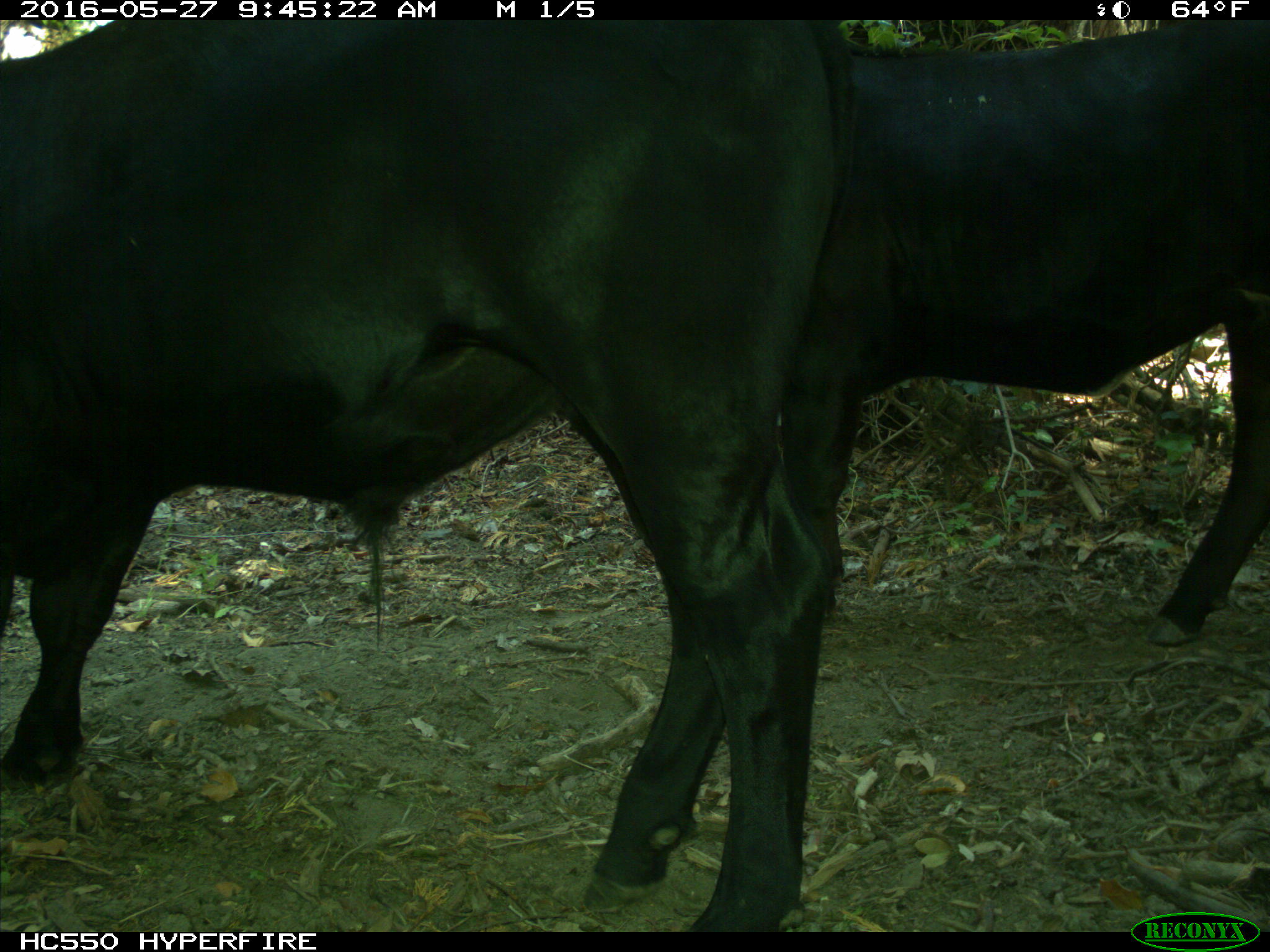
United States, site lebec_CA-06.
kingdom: Animalia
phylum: Chordata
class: Mammalia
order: Artiodactyla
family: Bovidae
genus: Bos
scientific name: Bos taurus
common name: domestic cow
Bos taurus (domestic cow).